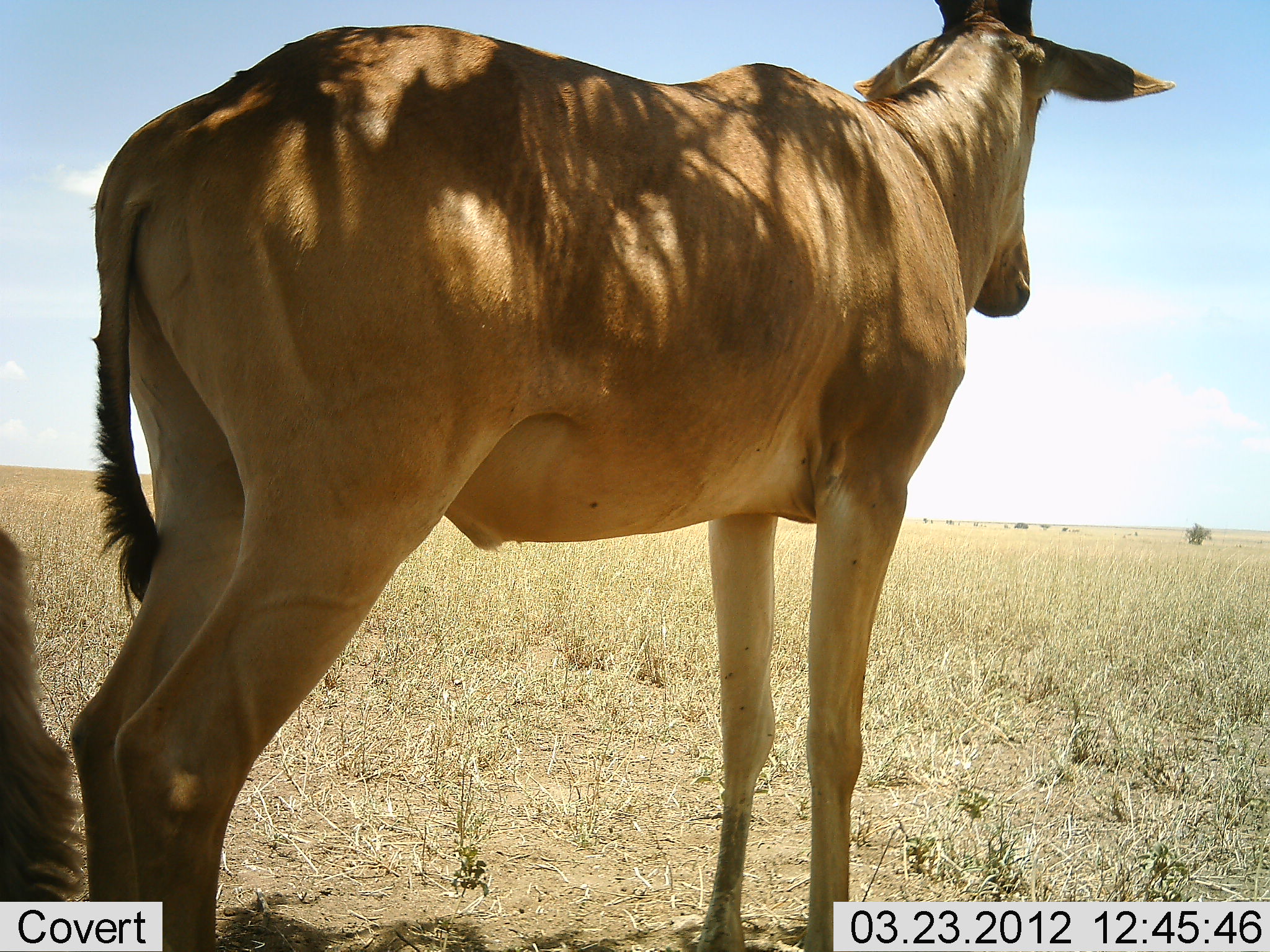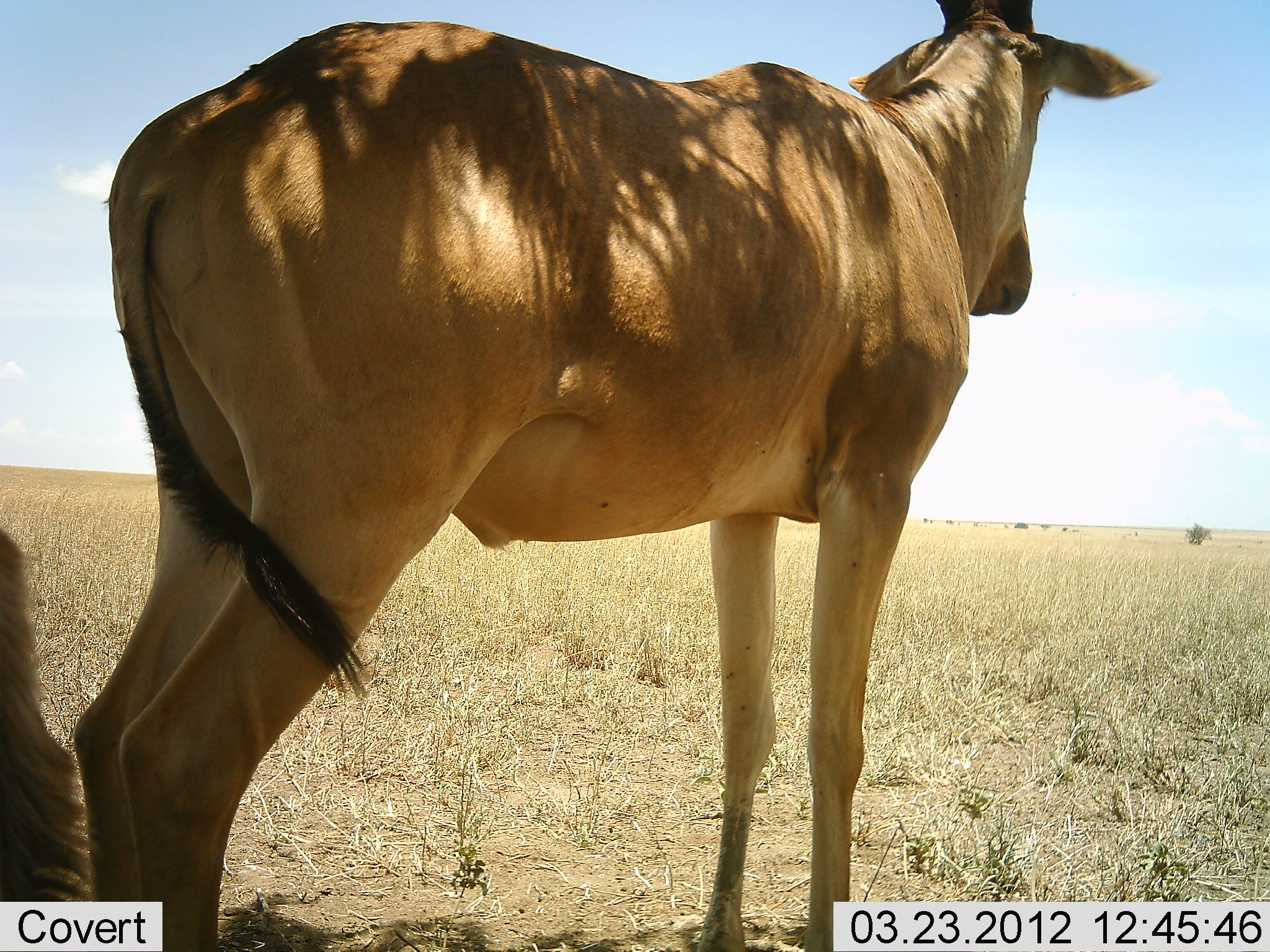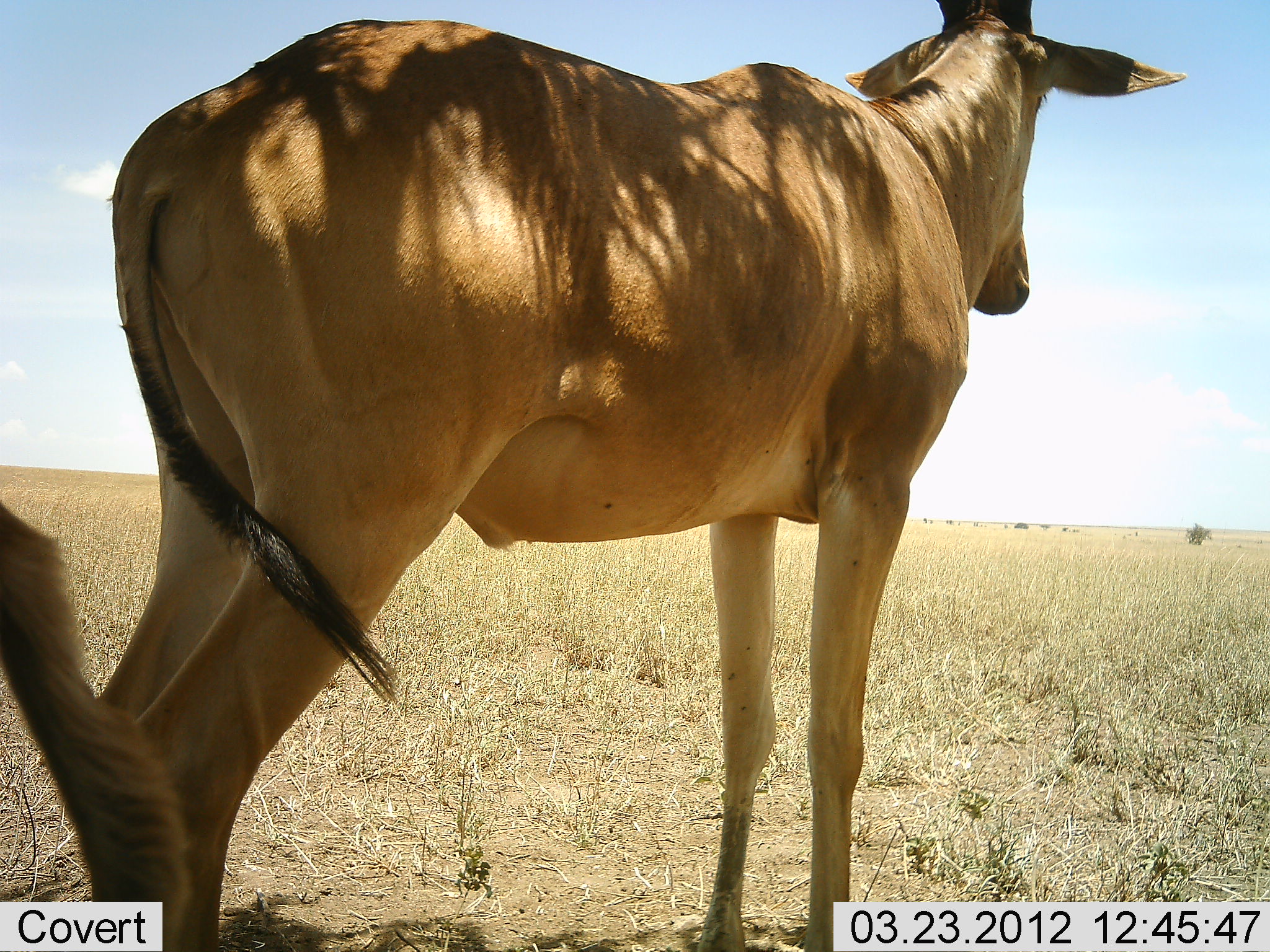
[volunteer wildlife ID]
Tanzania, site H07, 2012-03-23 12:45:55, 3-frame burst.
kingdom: Animalia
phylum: Chordata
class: Mammalia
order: Artiodactyla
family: Bovidae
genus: Alcelaphus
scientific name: Alcelaphus buselaphus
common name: hartebeest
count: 2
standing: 100%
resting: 12%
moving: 4%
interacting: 0%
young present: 4%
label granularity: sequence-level